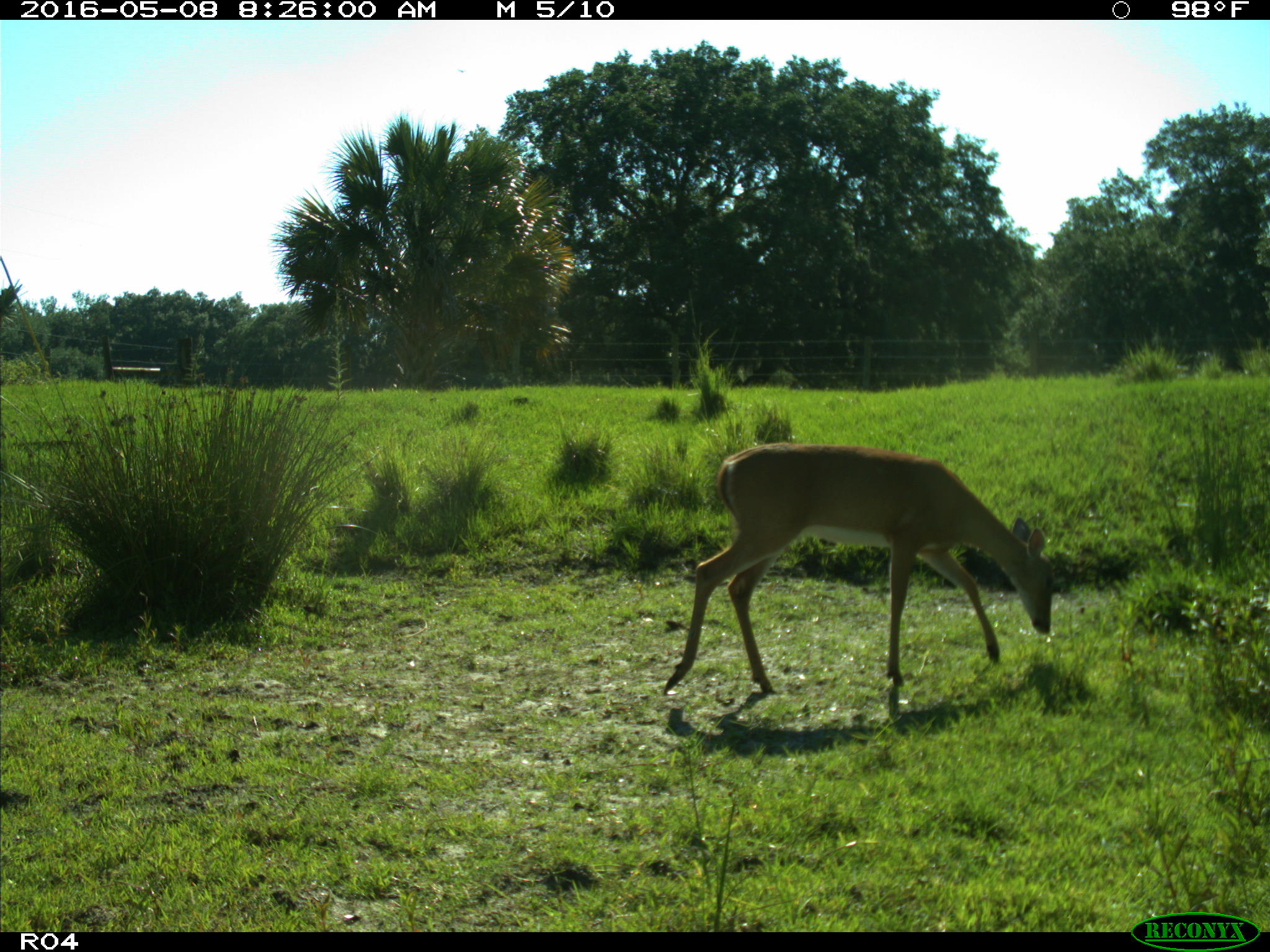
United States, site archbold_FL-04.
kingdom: Animalia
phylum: Chordata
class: Mammalia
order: Artiodactyla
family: Cervidae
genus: Odocoileus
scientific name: Odocoileus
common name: deer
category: unidentified deer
Unidentified deer (deer) (Odocoileus).